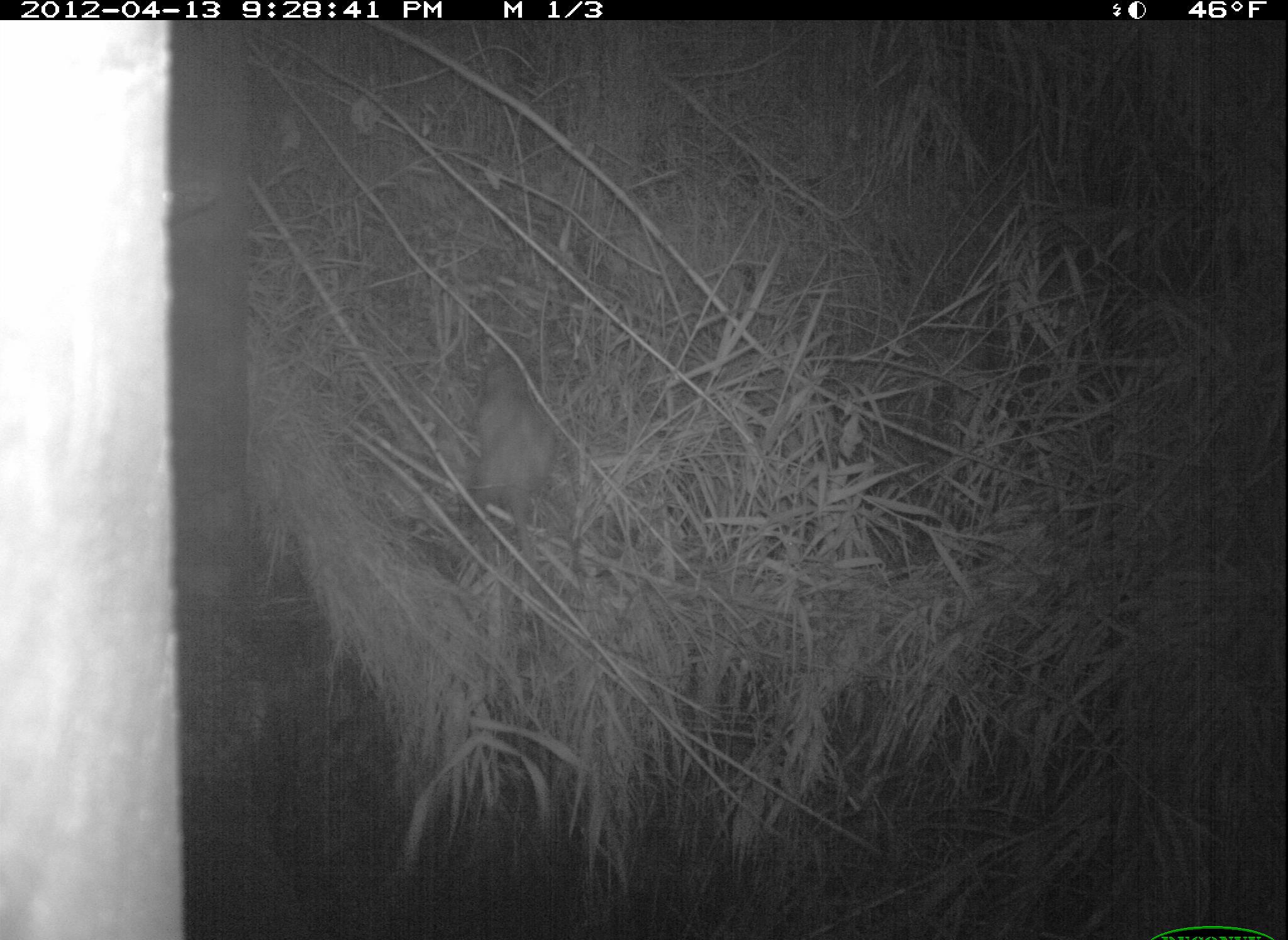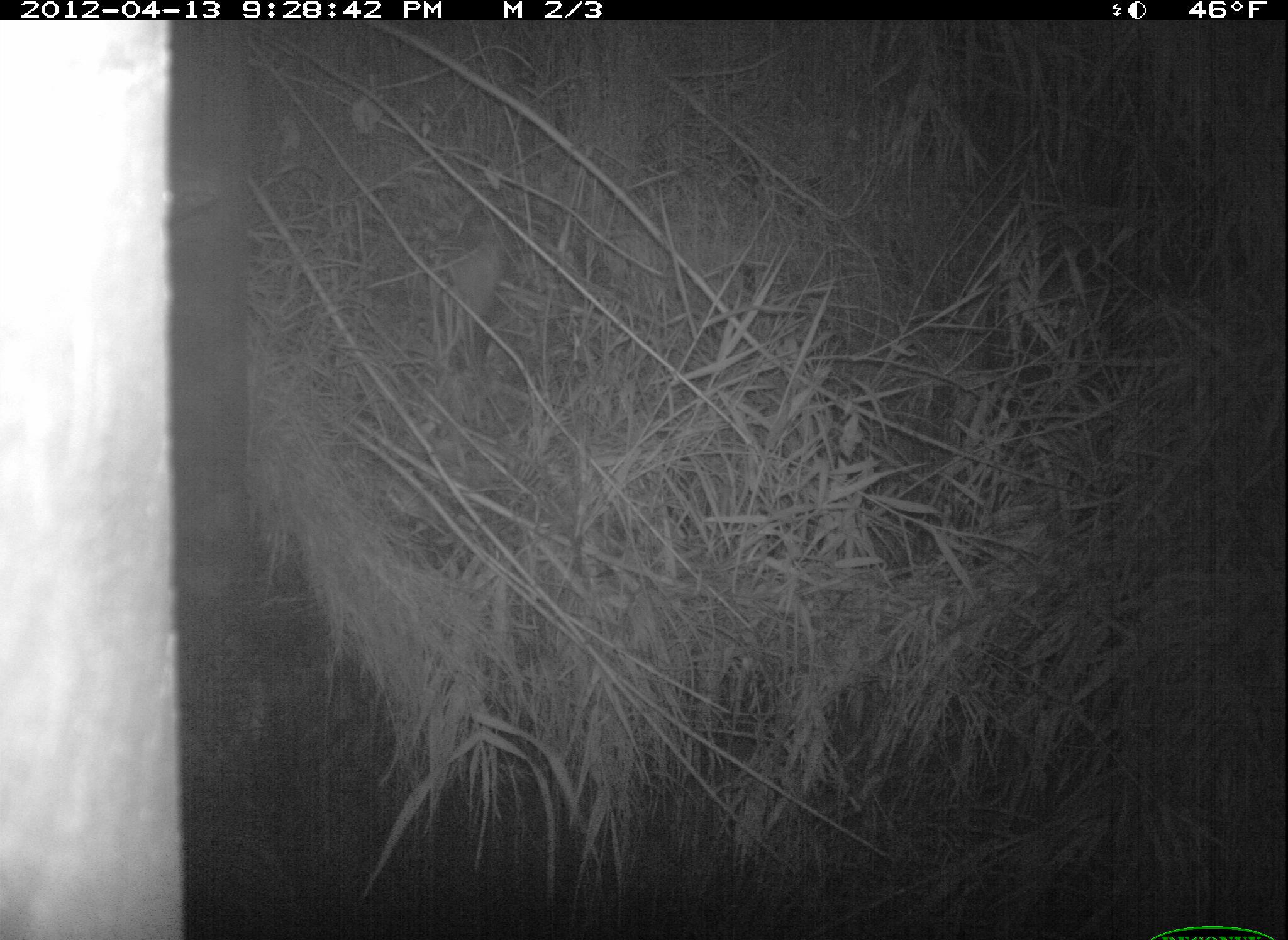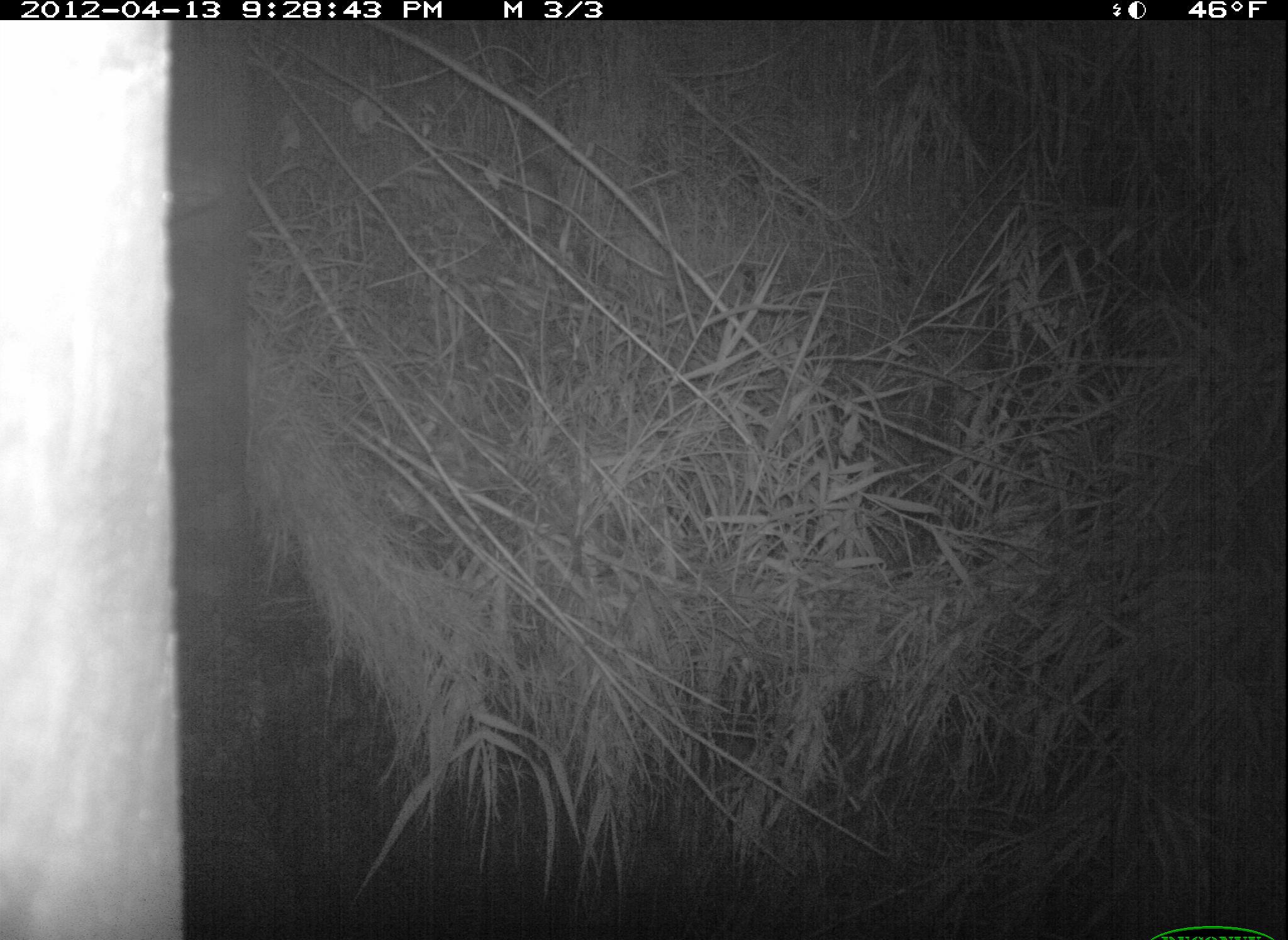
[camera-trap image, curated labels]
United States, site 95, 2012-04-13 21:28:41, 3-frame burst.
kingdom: Animalia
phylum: Chordata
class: Mammalia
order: Didelphimorphia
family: Didelphidae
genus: Didelphis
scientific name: Didelphis virginiana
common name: virginia opossum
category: opossum